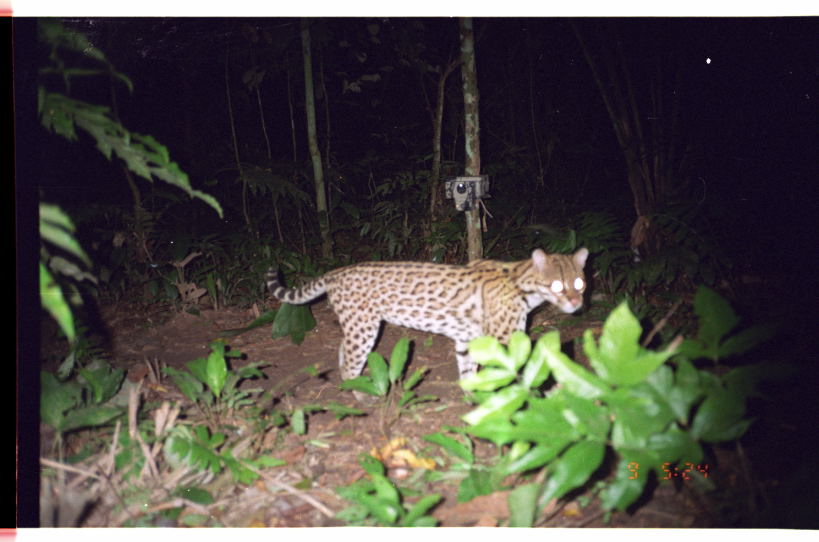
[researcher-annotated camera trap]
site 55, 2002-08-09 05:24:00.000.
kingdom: Animalia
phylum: Chordata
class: Mammalia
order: Carnivora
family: Felidae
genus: Leopardus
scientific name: Leopardus pardalis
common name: ocelot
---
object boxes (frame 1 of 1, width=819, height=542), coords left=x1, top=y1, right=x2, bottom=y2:
leopardus pardalis: left=263, top=246, right=590, bottom=407